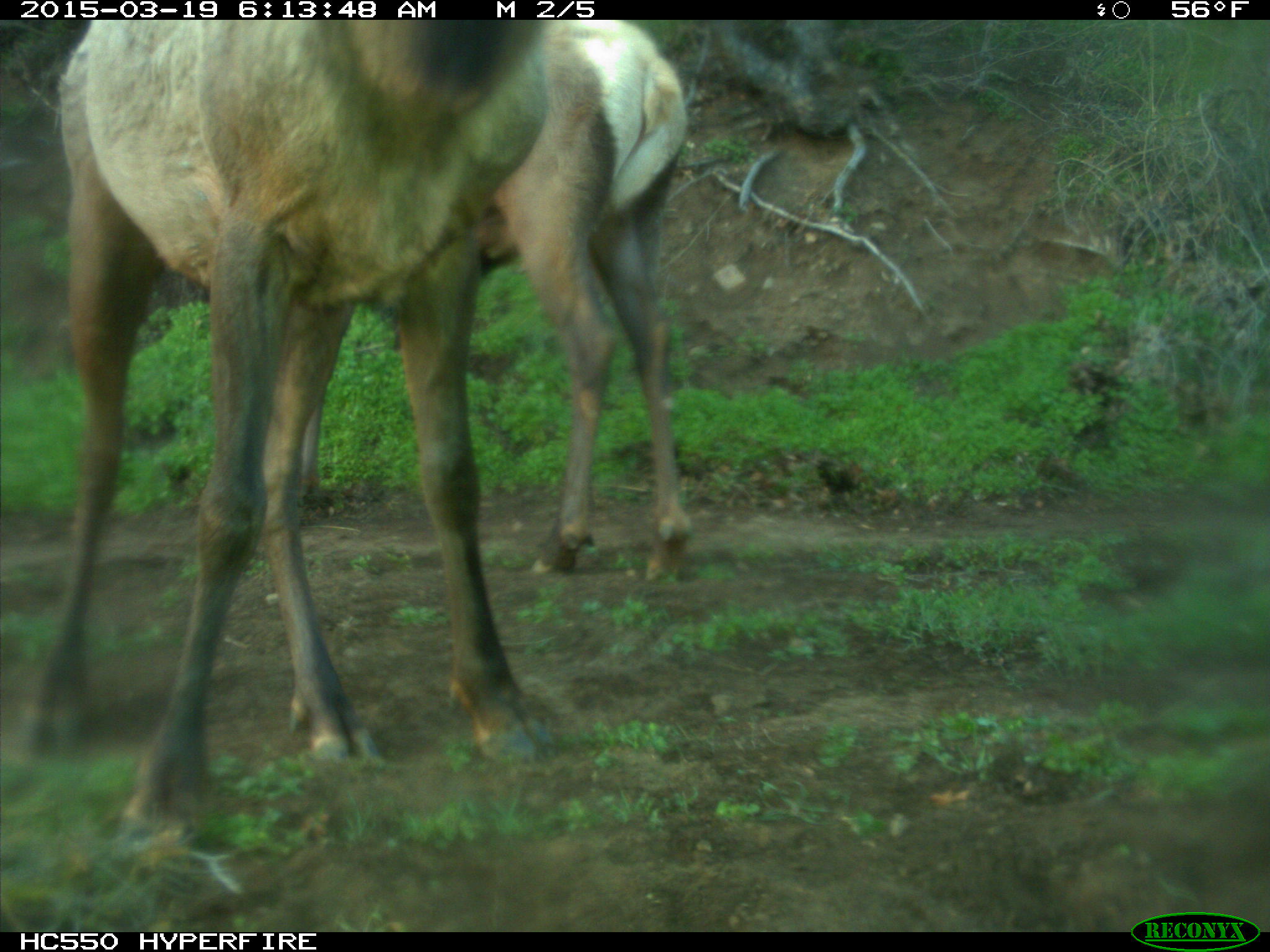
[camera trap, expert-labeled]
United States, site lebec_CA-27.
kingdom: Animalia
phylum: Chordata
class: Mammalia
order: Artiodactyla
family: Cervidae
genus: Cervus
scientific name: Cervus canadensis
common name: elk